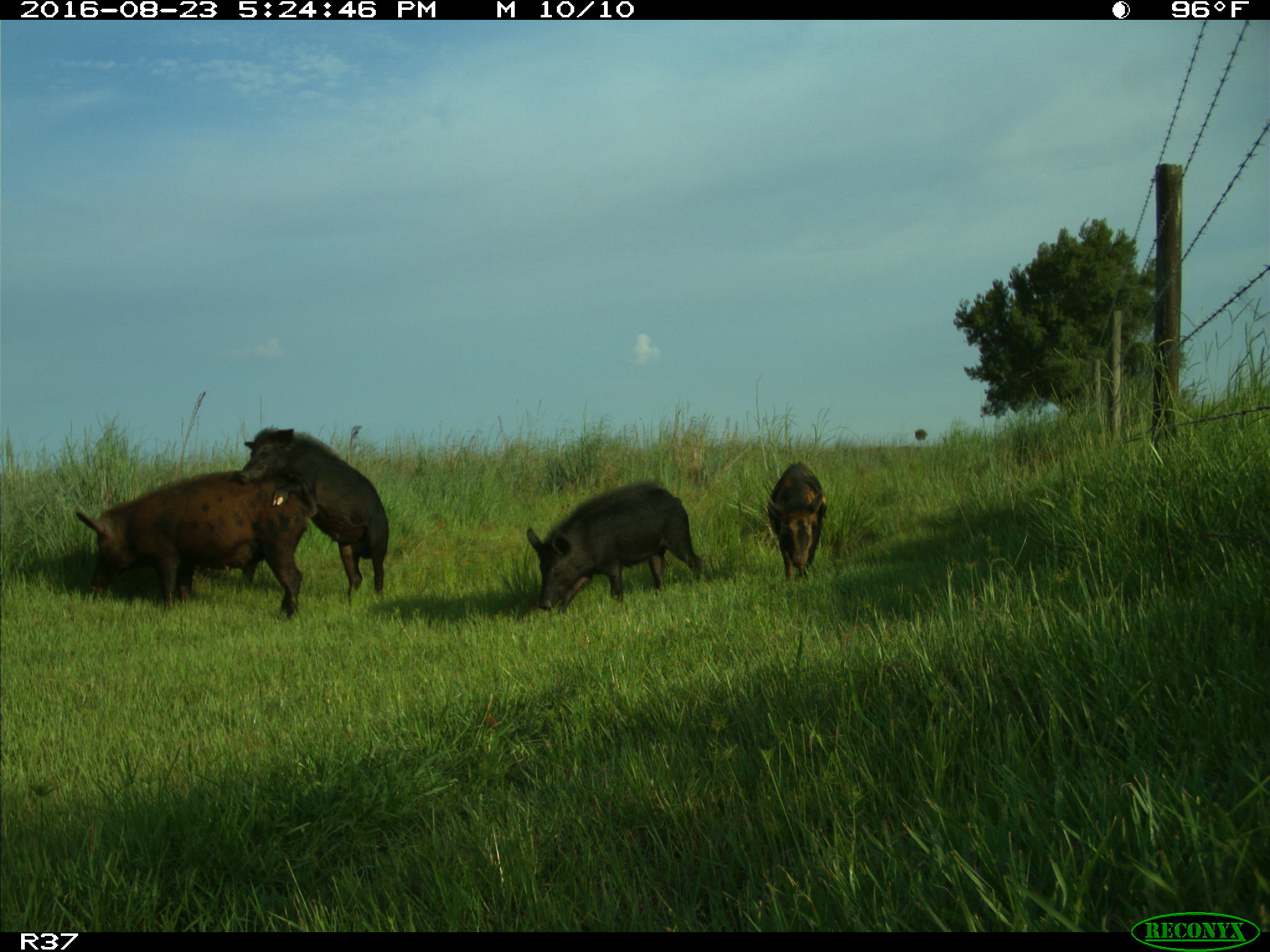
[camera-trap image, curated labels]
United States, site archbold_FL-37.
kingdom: Animalia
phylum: Chordata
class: Mammalia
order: Artiodactyla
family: Suidae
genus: Sus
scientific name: Sus scrofa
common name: wild boar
Sus scrofa (wild boar).